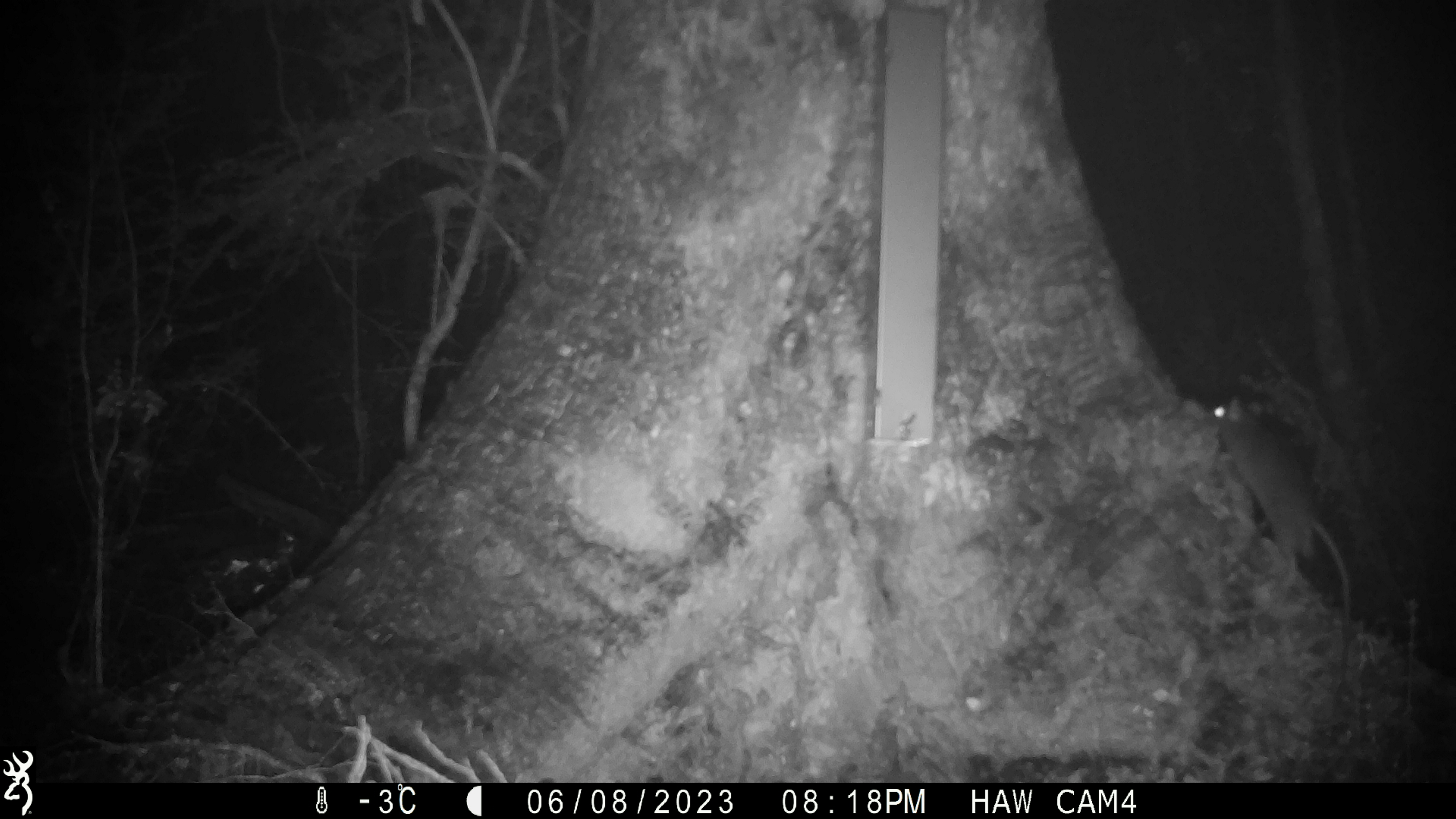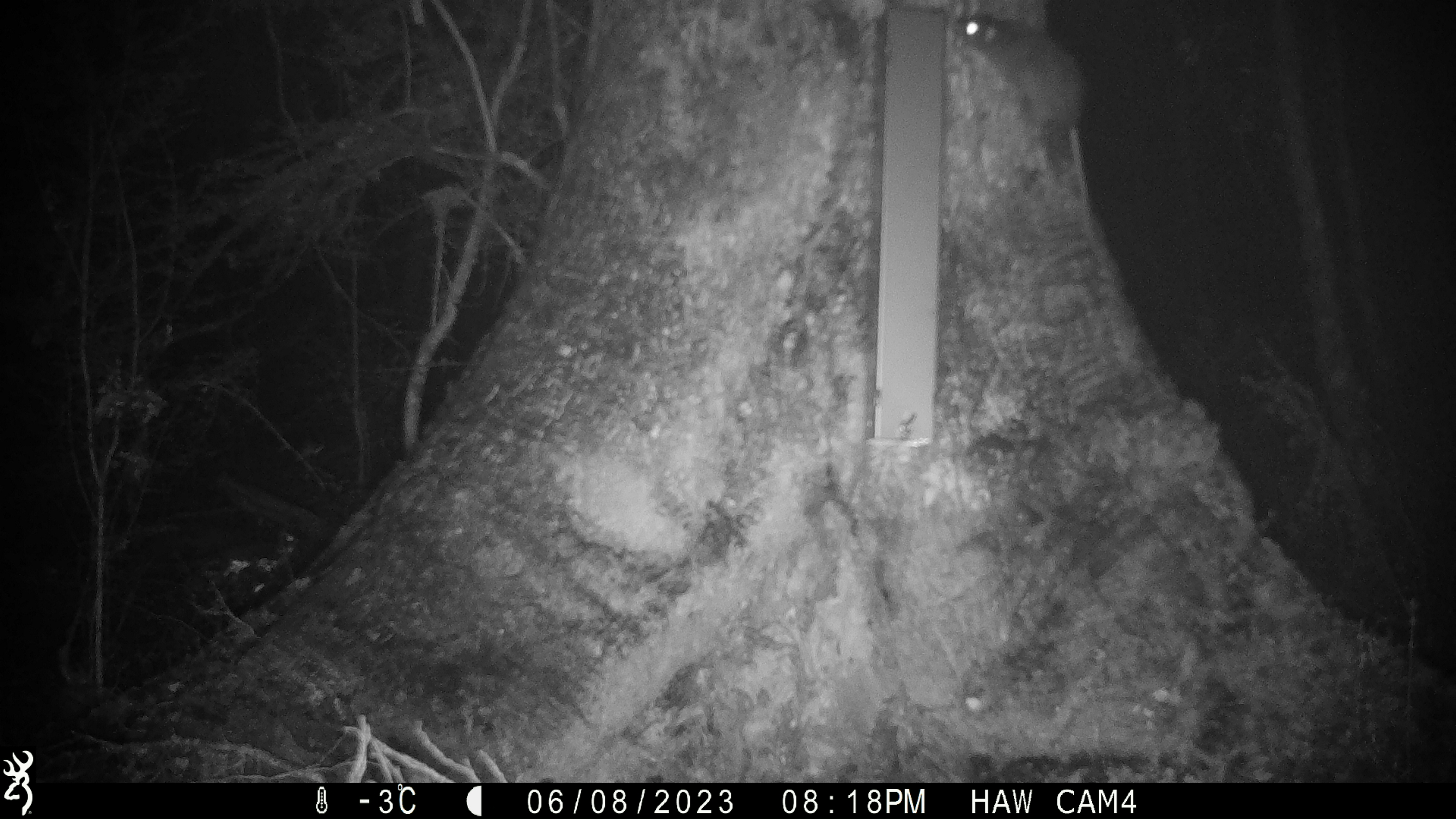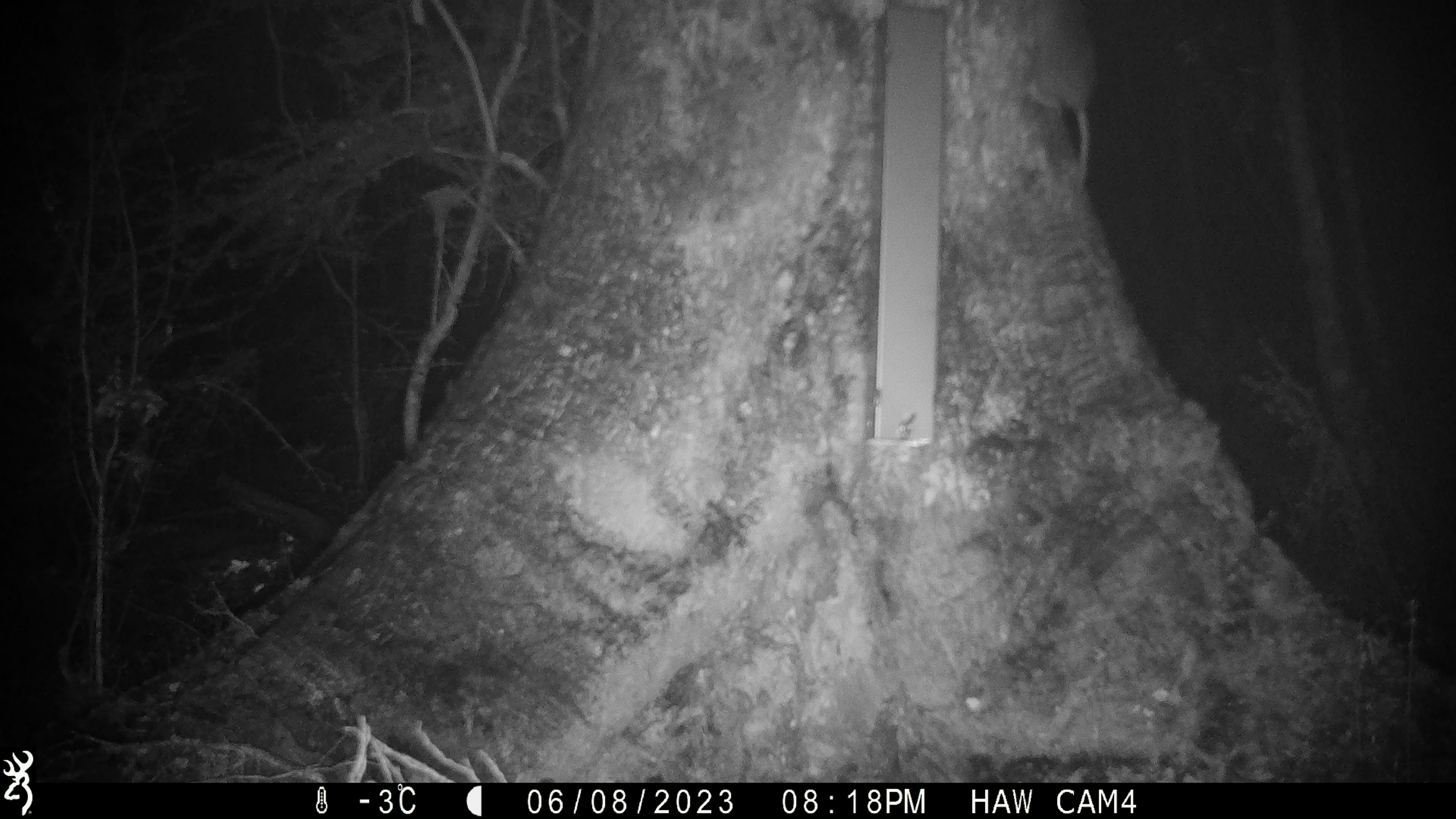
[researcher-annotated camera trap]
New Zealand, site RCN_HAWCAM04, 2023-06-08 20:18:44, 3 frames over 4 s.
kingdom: Animalia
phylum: Chordata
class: Mammalia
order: Rodentia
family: Muridae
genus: Rattus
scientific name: Rattus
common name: rat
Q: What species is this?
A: Rat (Rattus).